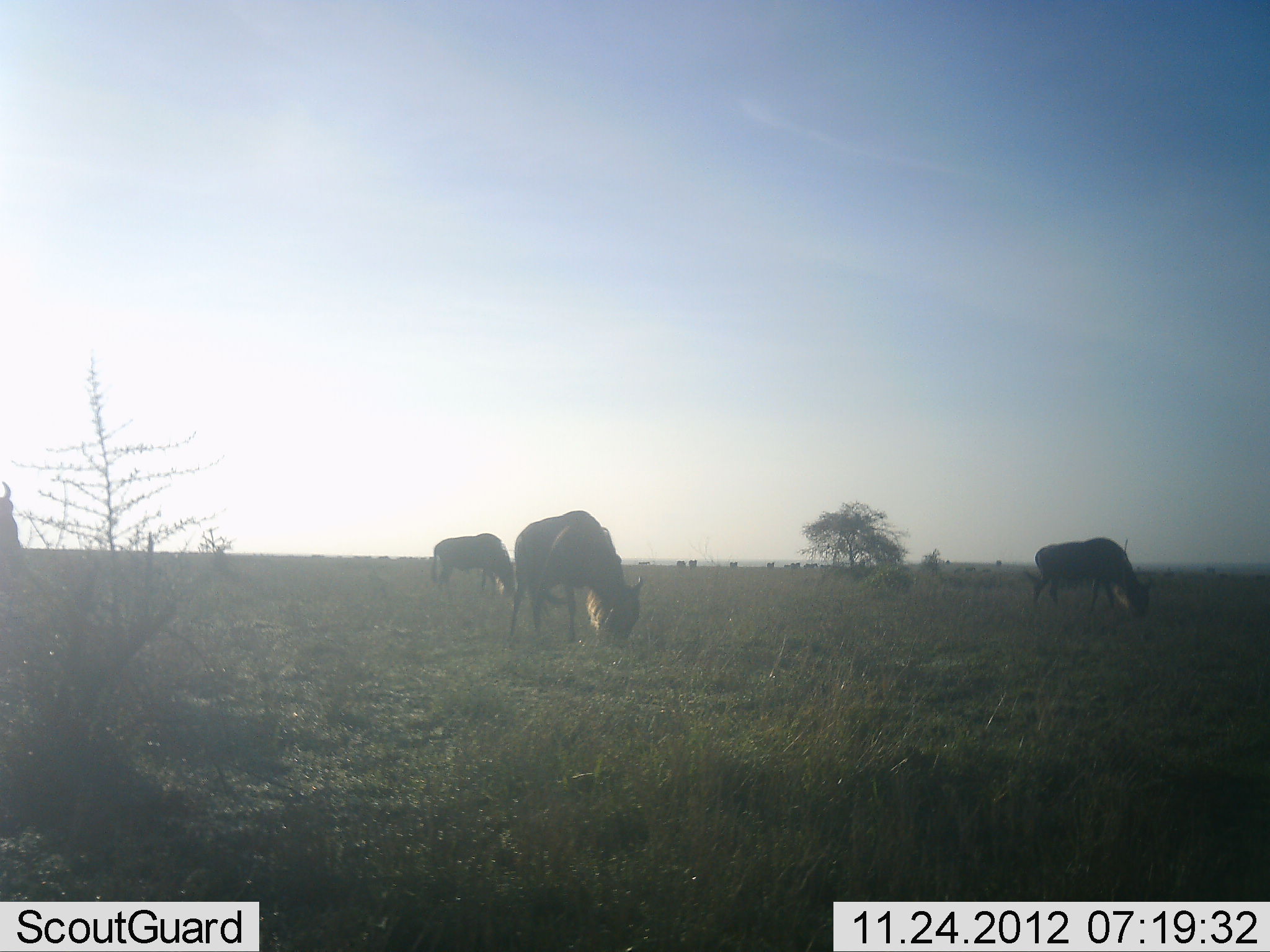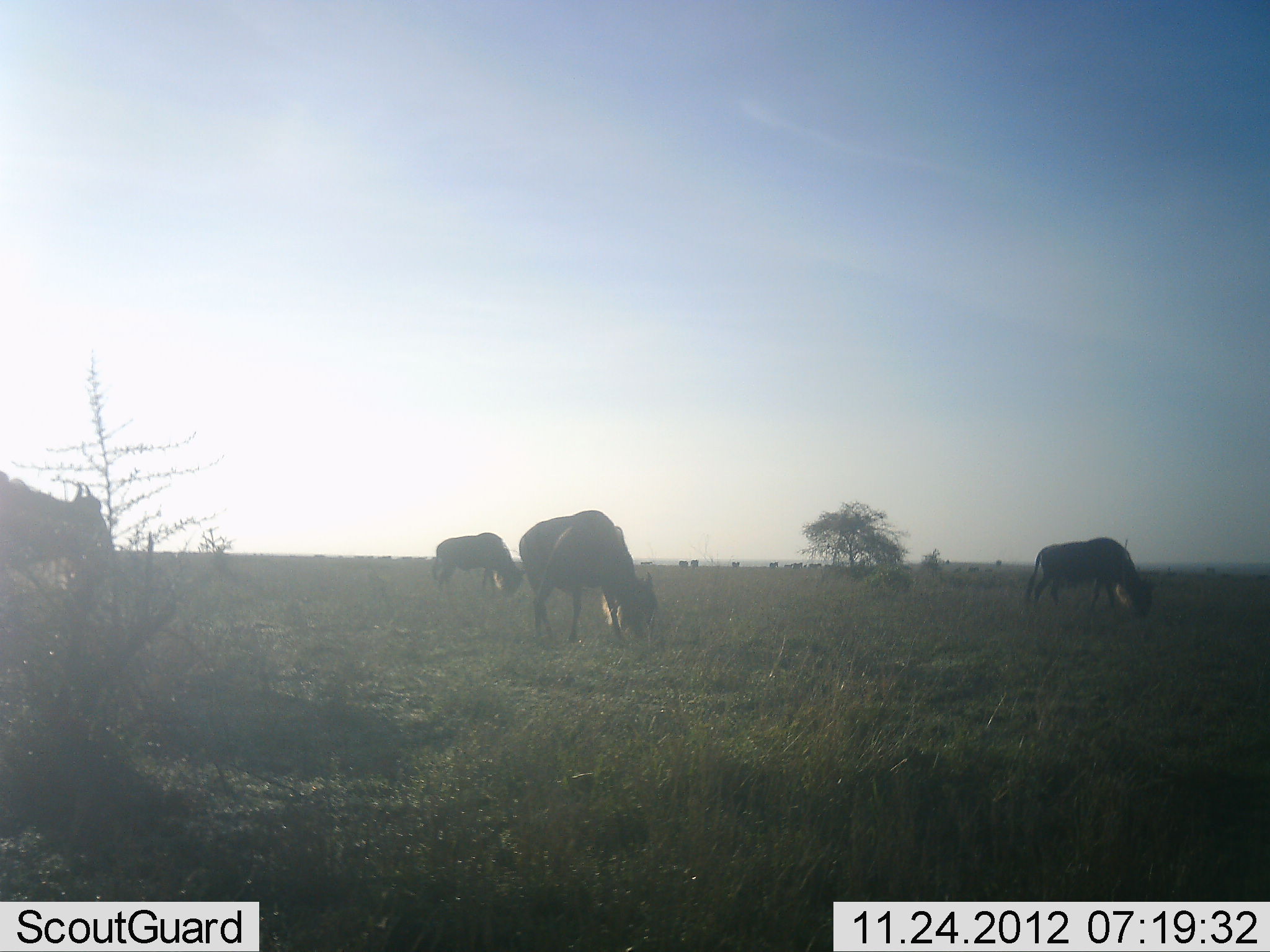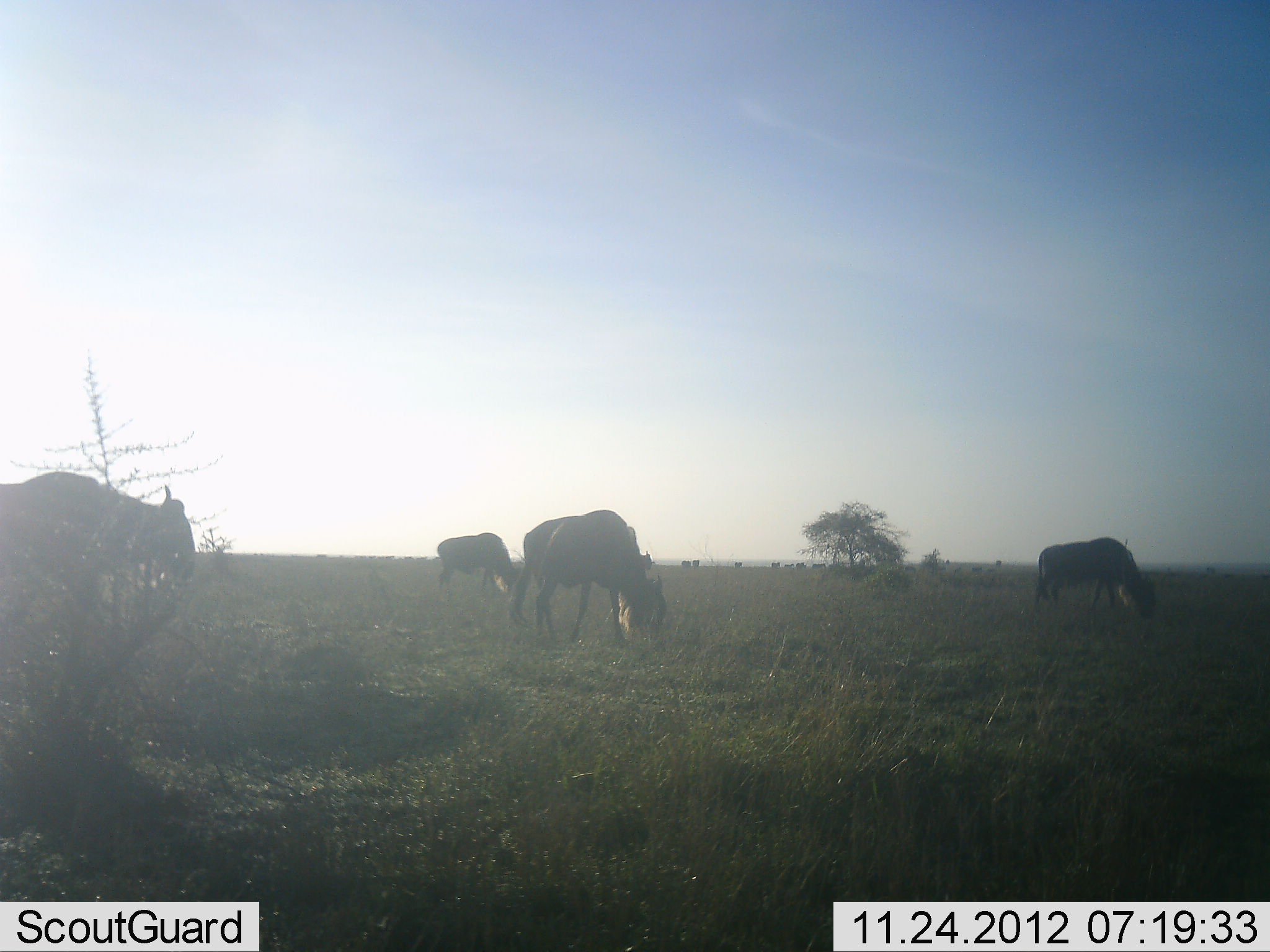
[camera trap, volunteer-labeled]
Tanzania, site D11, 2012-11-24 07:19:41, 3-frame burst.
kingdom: Animalia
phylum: Chordata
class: Mammalia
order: Artiodactyla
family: Bovidae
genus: Connochaetes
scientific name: Connochaetes taurinus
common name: blue wildebeest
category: wildebeest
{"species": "wildebeest (blue wildebeest) (Connochaetes taurinus)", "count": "4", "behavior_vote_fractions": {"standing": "10%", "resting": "0%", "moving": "50%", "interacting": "0%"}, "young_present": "0%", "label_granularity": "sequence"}